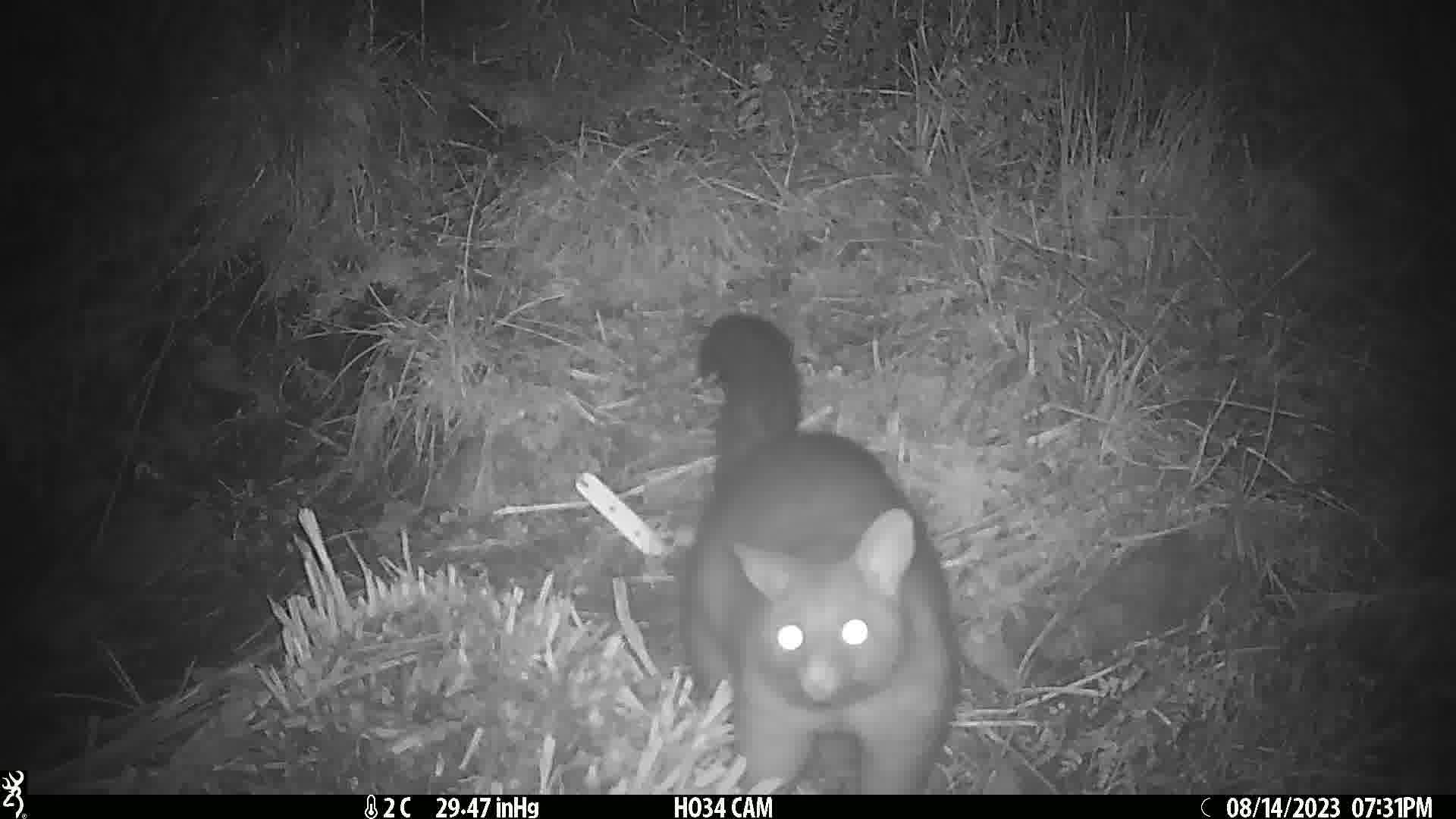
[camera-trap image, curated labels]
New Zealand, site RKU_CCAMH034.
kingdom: Animalia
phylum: Chordata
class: Mammalia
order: Diprotodontia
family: Phalangeridae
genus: Trichosurus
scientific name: Trichosurus vulpecula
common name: common brushtail possum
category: possum